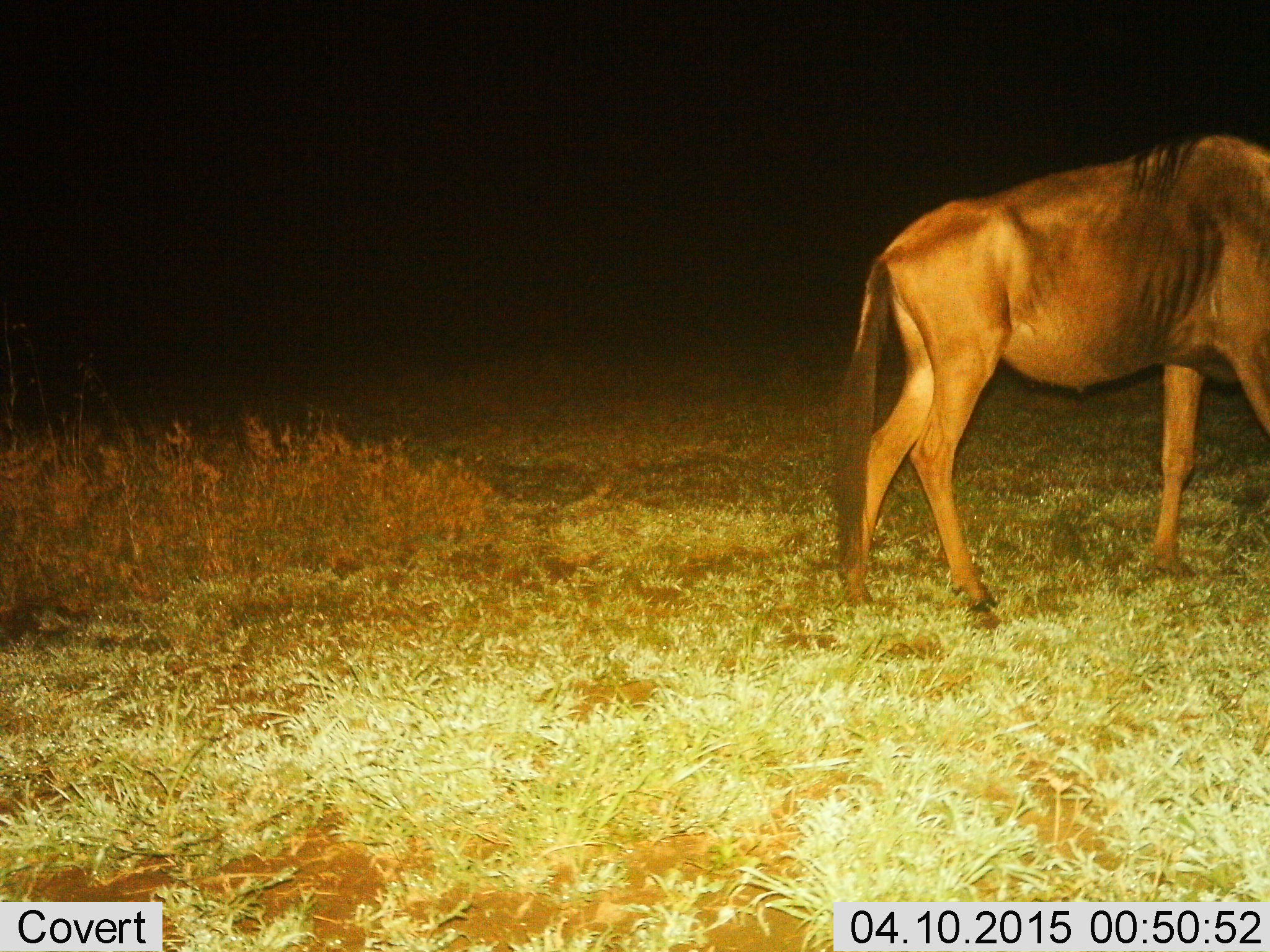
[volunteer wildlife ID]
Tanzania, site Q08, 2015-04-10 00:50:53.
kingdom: Animalia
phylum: Chordata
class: Mammalia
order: Artiodactyla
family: Bovidae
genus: Connochaetes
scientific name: Connochaetes taurinus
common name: blue wildebeest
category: wildebeest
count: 1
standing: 40%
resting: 0%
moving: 60%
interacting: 0%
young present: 0%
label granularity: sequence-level